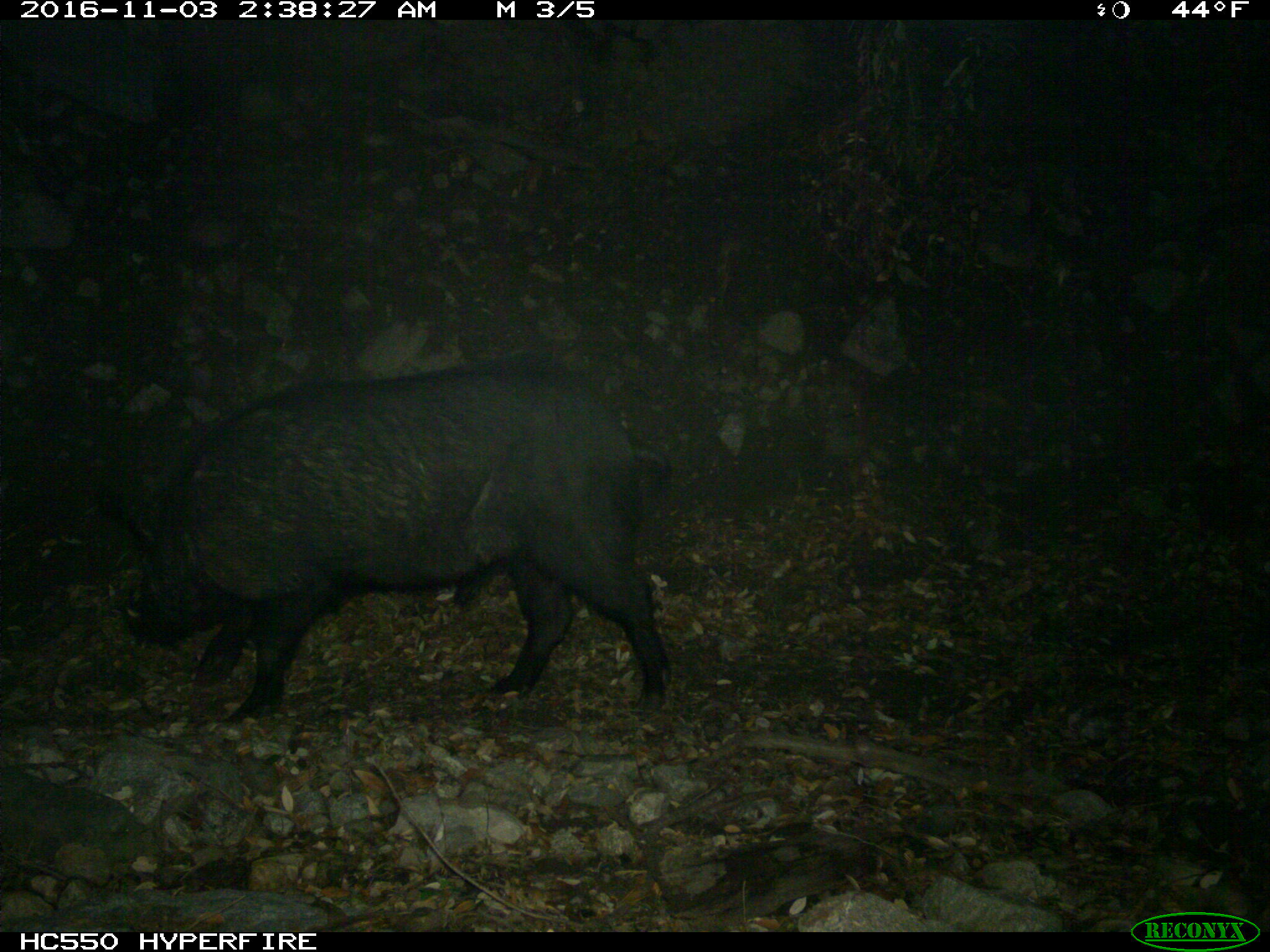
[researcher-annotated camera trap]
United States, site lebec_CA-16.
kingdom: Animalia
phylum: Chordata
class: Mammalia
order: Artiodactyla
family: Suidae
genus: Sus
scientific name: Sus scrofa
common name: wild boar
Sus scrofa (wild boar).